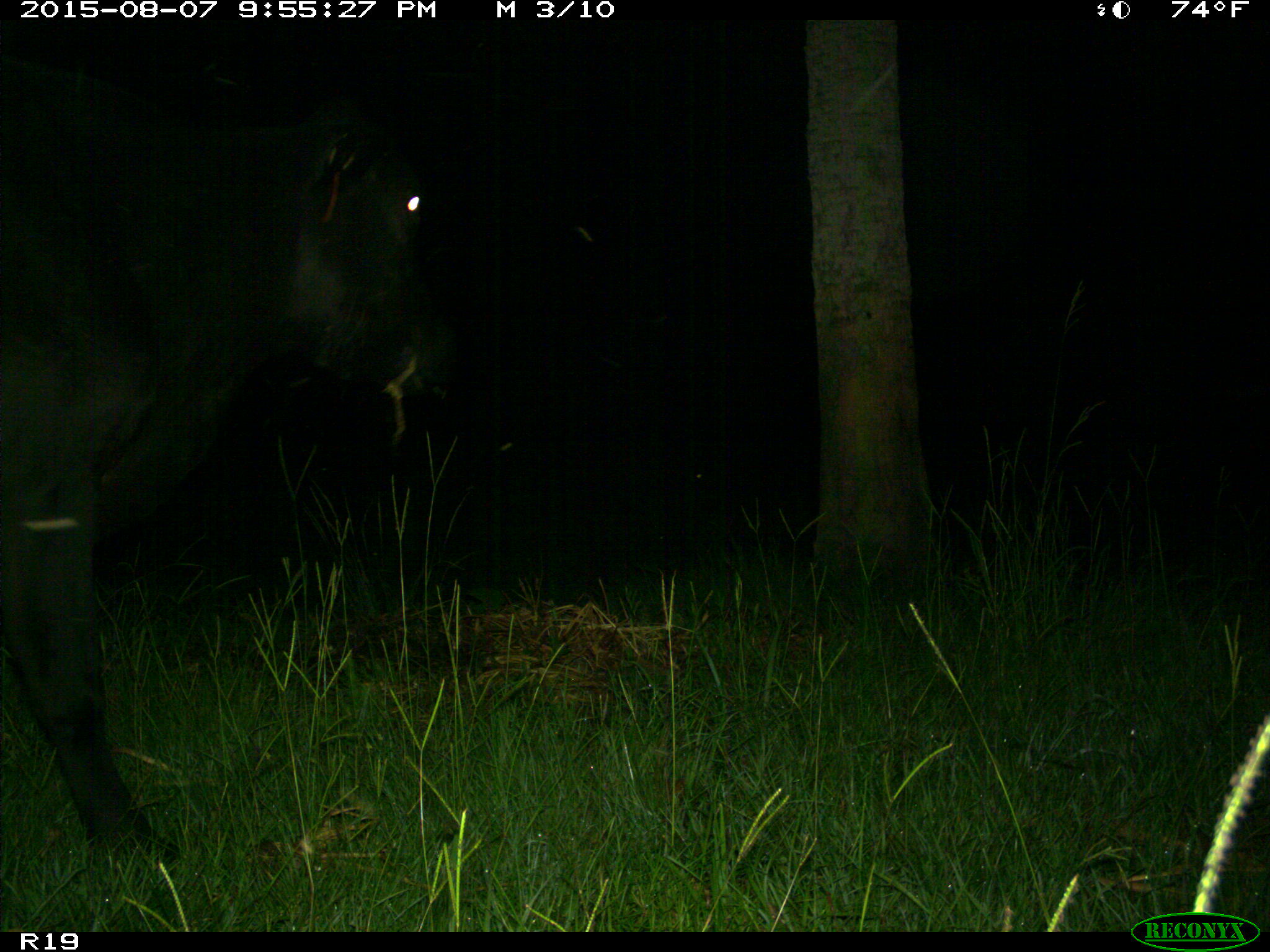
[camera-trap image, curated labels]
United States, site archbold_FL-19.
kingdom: Animalia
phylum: Chordata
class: Mammalia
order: Artiodactyla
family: Bovidae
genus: Bos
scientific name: Bos taurus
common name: domestic cow